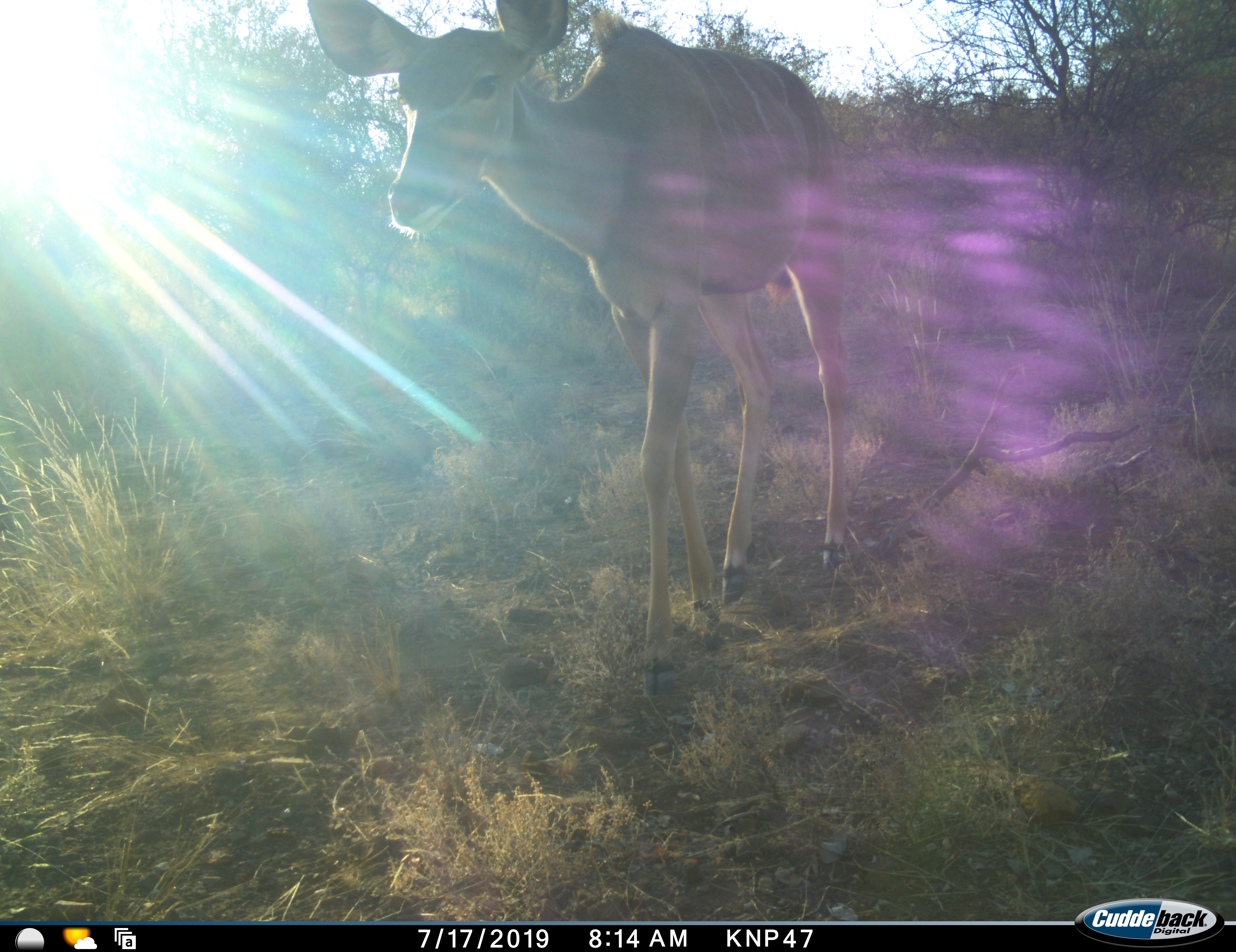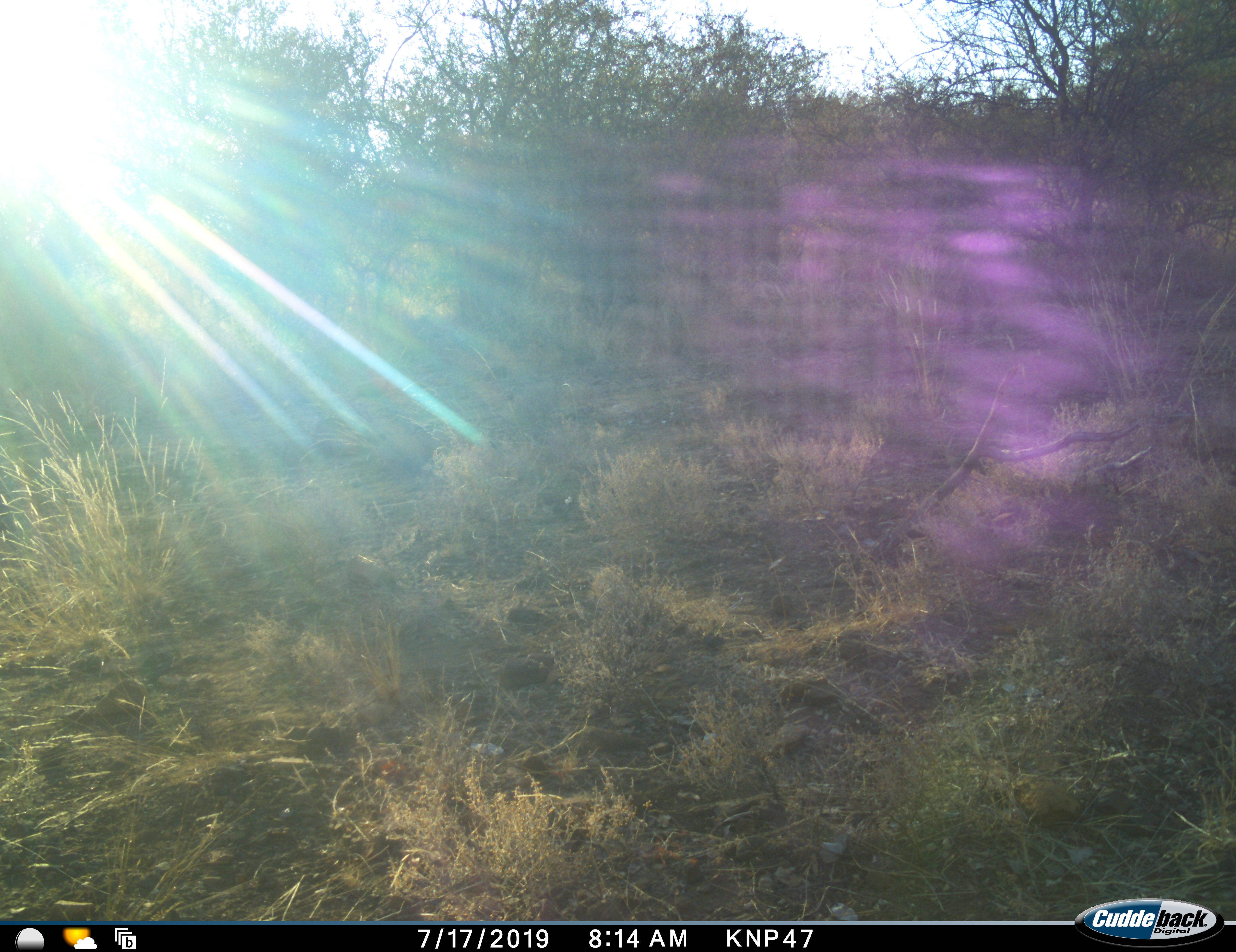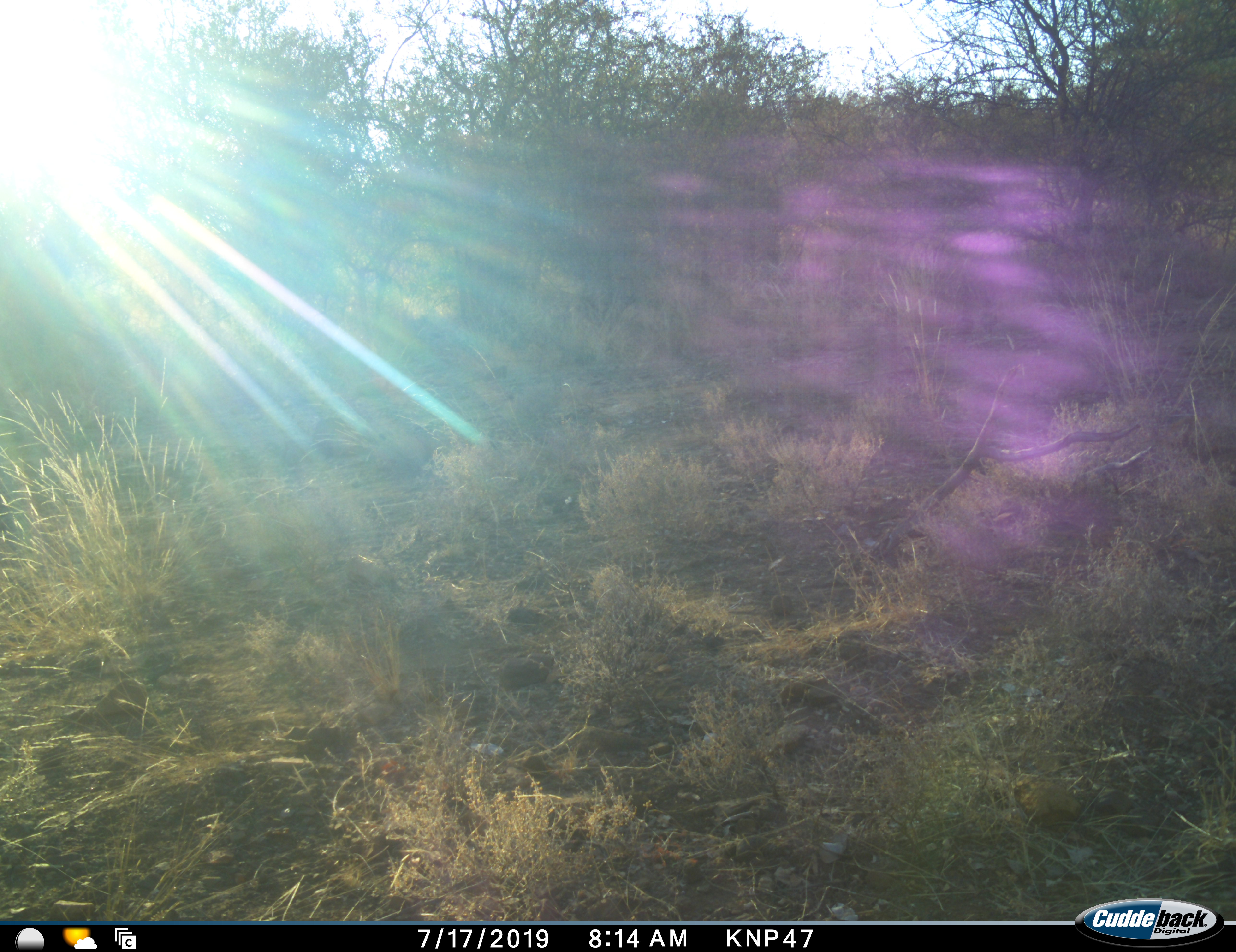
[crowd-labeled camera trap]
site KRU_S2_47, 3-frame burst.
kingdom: Animalia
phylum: Chordata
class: Mammalia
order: Artiodactyla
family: Bovidae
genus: Tragelaphus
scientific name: Tragelaphus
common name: kudu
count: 1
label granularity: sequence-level